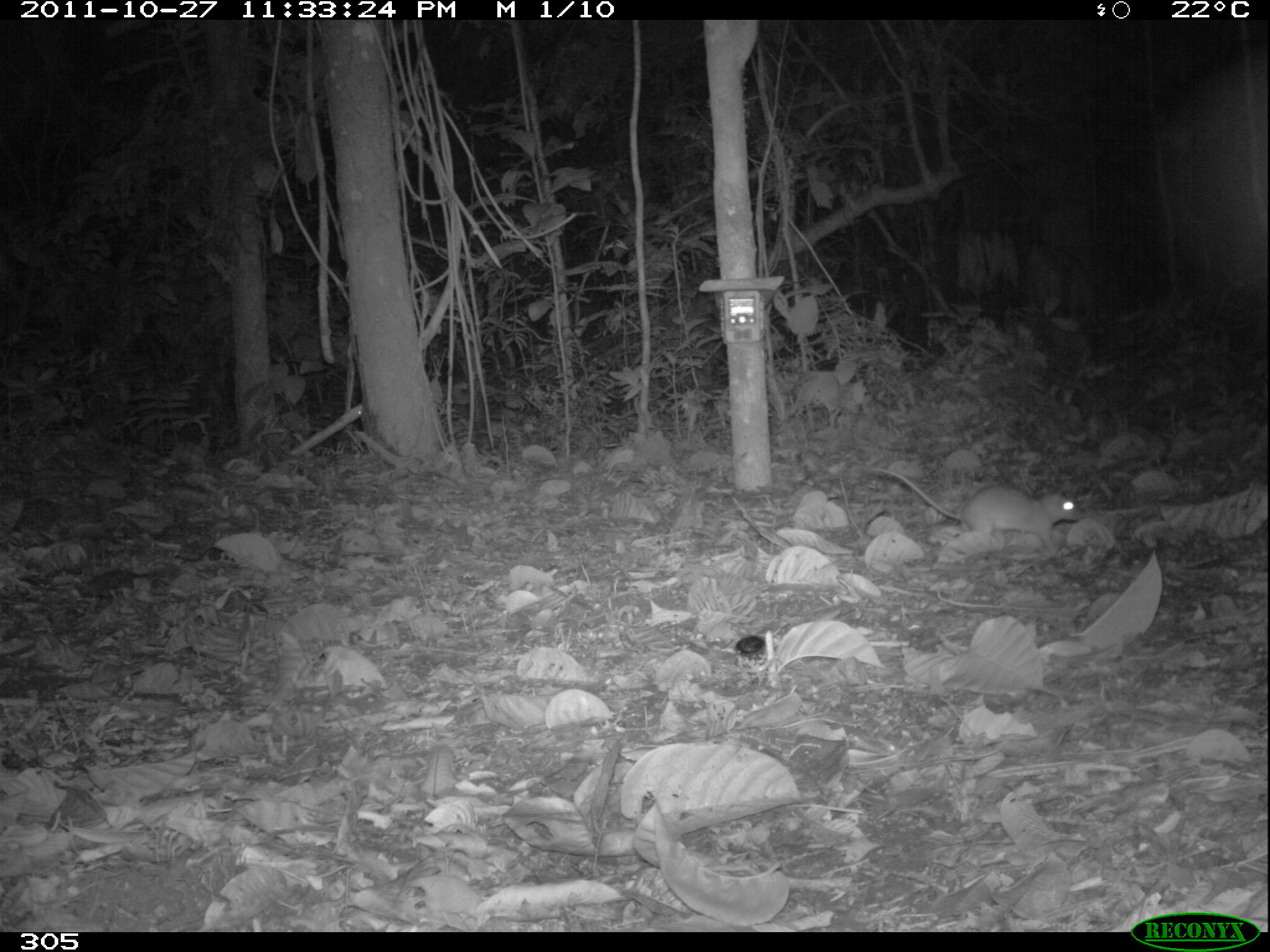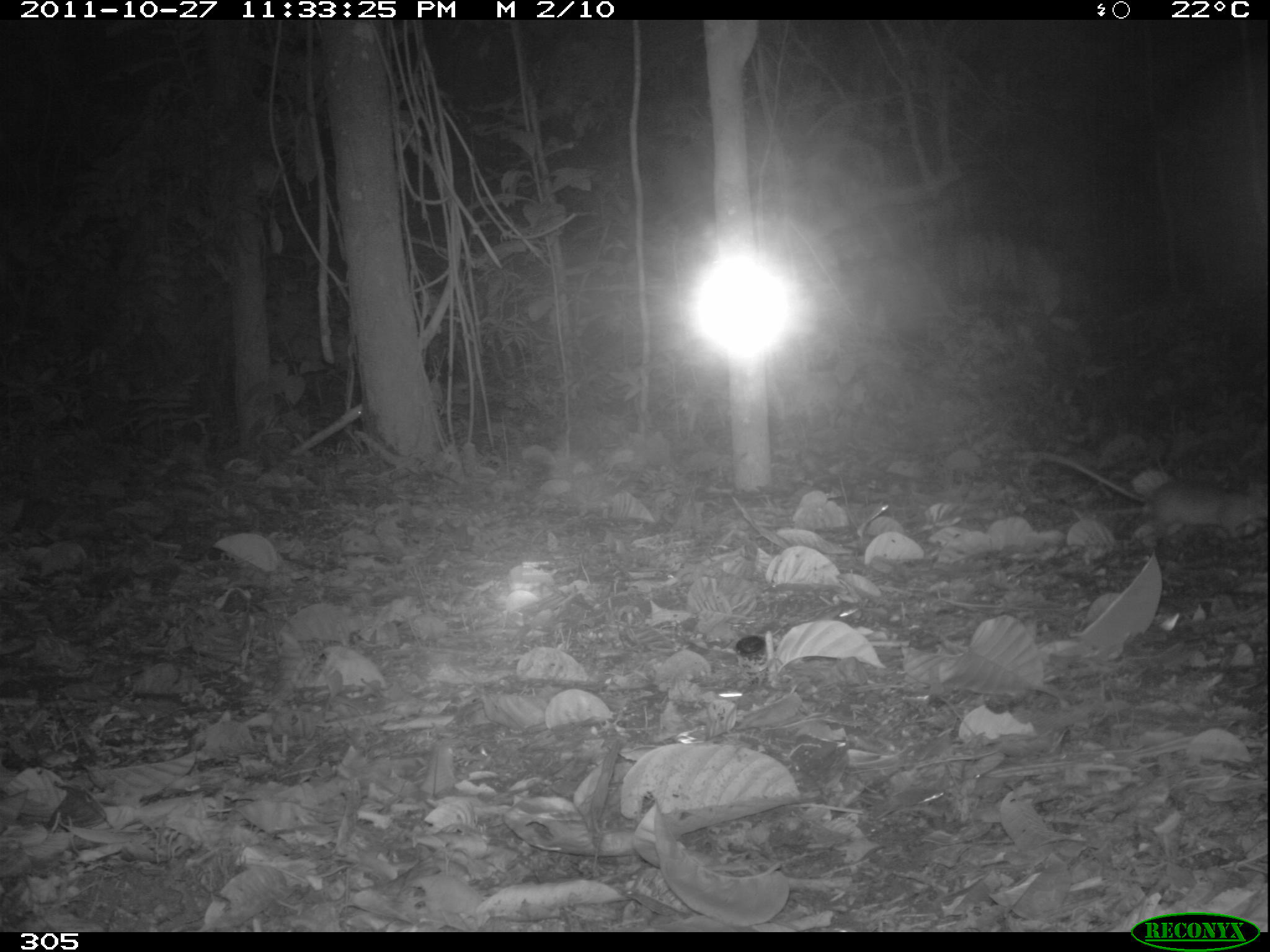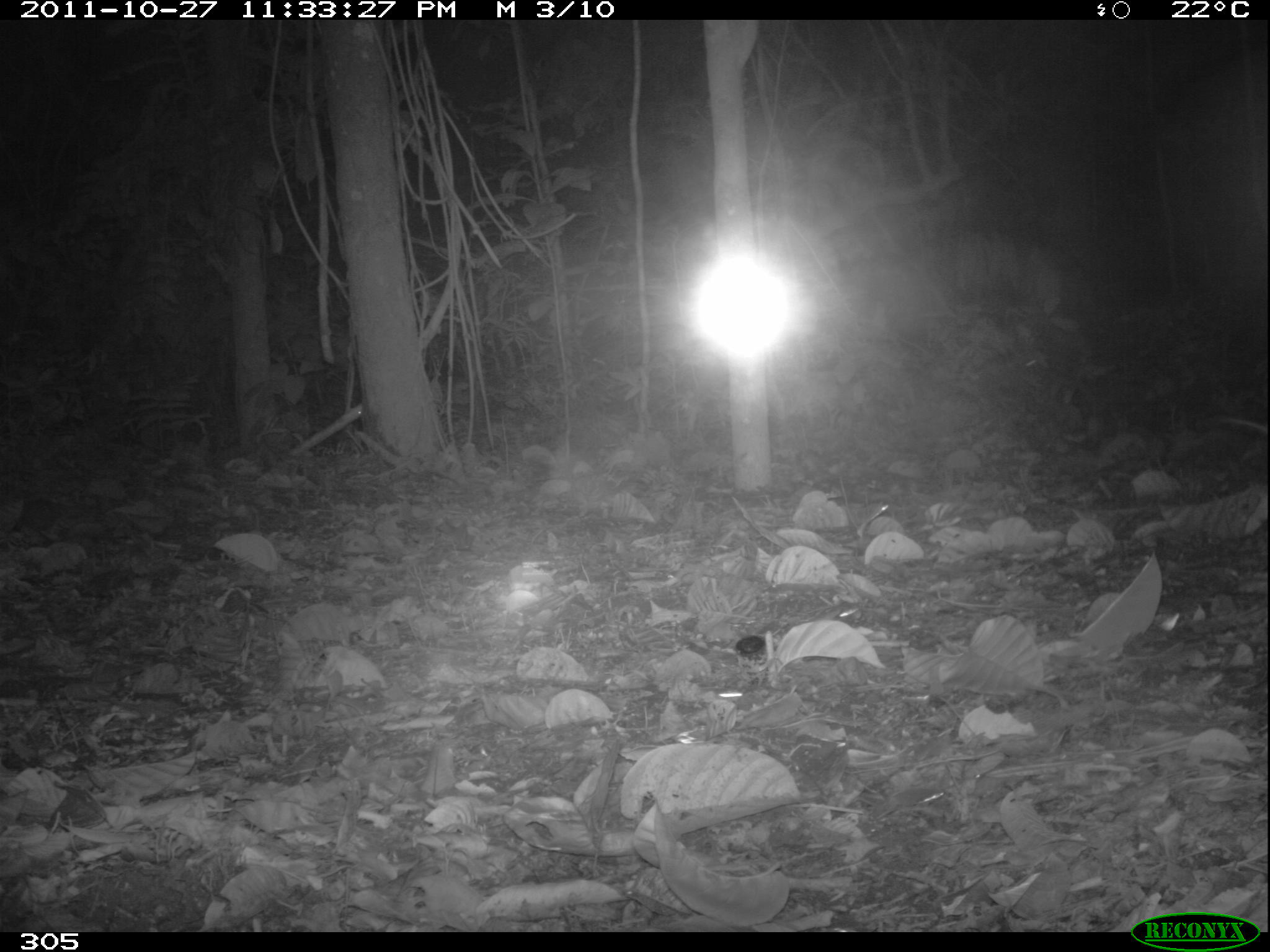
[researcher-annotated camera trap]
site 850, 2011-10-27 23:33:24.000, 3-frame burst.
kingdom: Animalia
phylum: Chordata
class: Mammalia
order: Rodentia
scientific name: Rodentia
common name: rodents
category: unknown rodent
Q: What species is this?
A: Unknown rodent (rodents) (Rodentia).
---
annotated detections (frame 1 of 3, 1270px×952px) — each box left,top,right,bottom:
unknown rodent: 872,467,1081,557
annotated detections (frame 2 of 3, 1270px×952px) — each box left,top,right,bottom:
unknown rodent: 1014,449,1267,546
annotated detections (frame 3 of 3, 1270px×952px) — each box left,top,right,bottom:
unknown rodent: 1218,416,1267,433